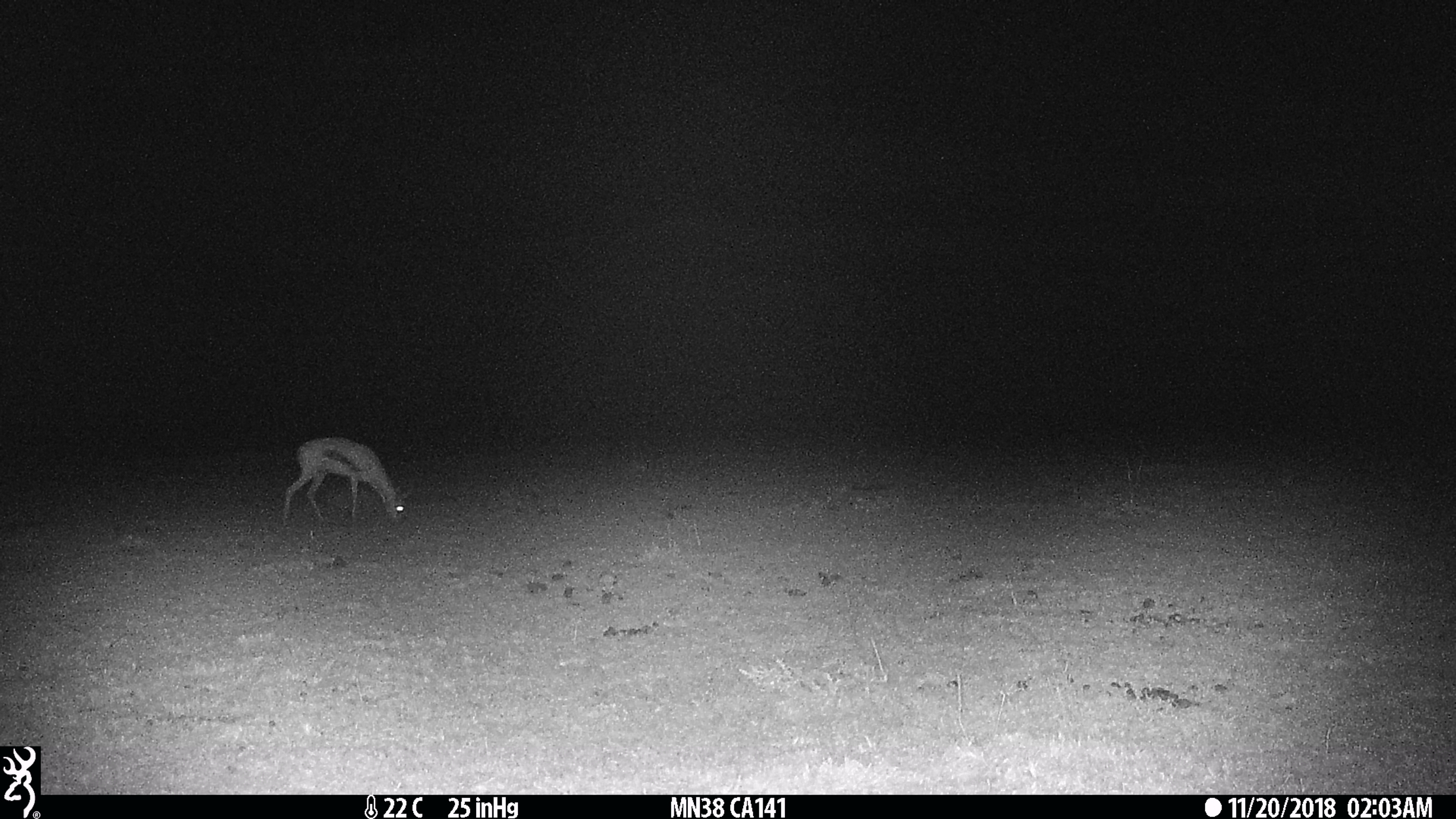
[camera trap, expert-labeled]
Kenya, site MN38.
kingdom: Animalia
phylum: Chordata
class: Mammalia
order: Artiodactyla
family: Bovidae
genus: Eudorcas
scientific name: Eudorcas thomsonii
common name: thomon's gazelle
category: gazelle thomsons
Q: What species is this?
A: Gazelle thomsons (thomon's gazelle) (Eudorcas thomsonii).